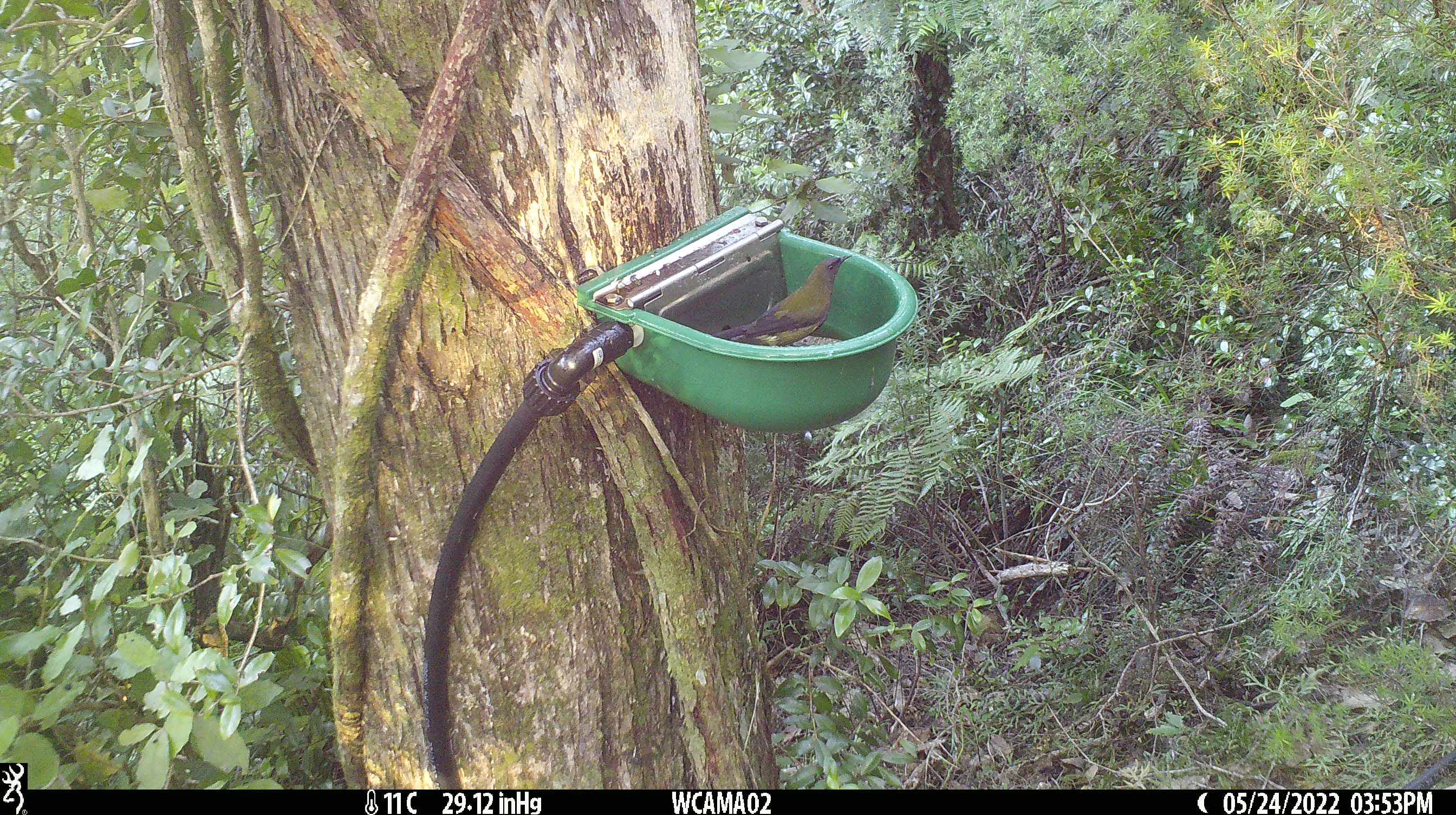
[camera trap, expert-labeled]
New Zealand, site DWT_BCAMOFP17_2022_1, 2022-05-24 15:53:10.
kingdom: Animalia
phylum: Chordata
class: Aves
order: Passeriformes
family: Meliphagidae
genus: Anthornis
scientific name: Anthornis melanura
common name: new zealand bellbird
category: bellbird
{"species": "bellbird (new zealand bellbird) (Anthornis melanura)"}